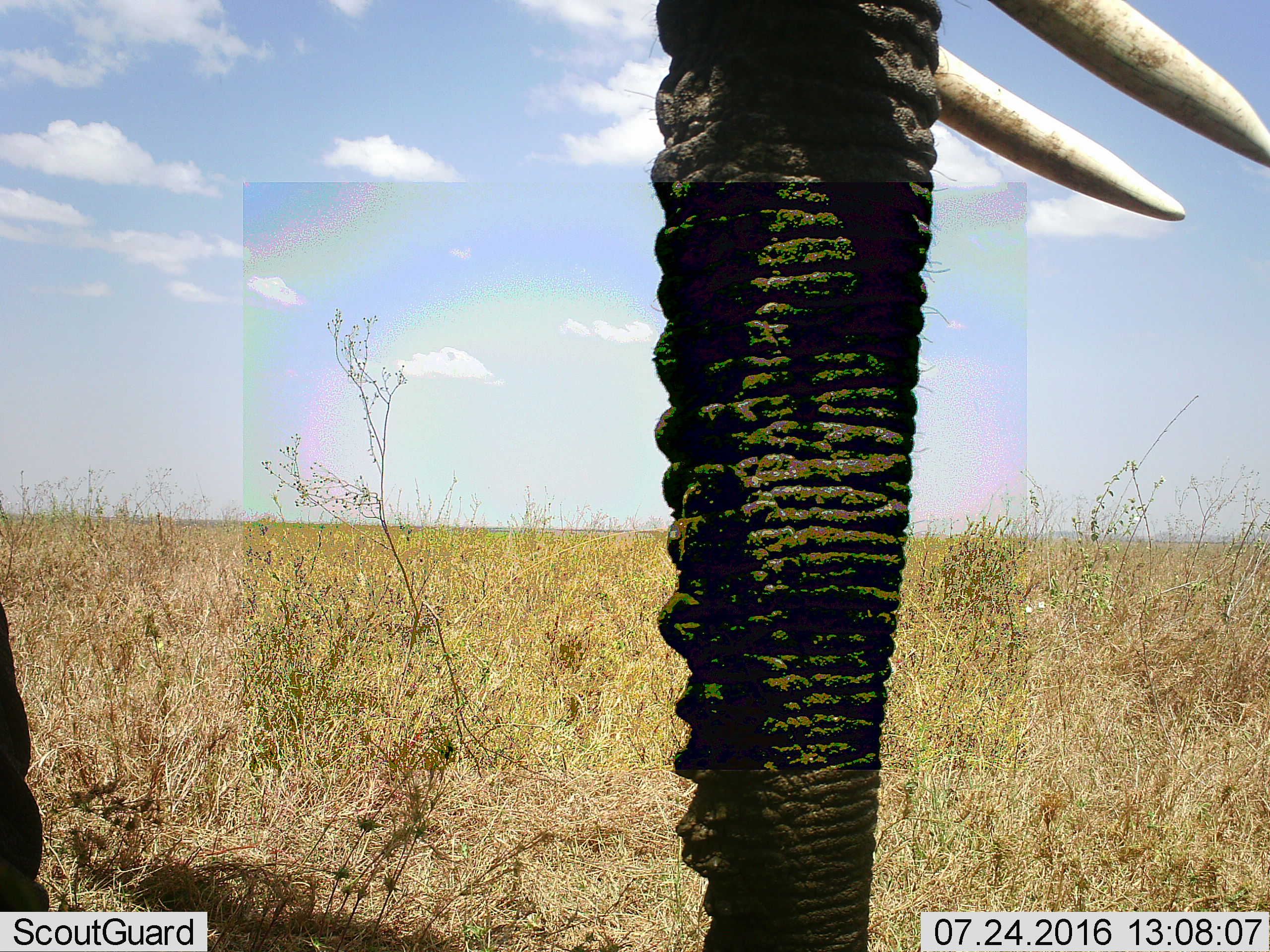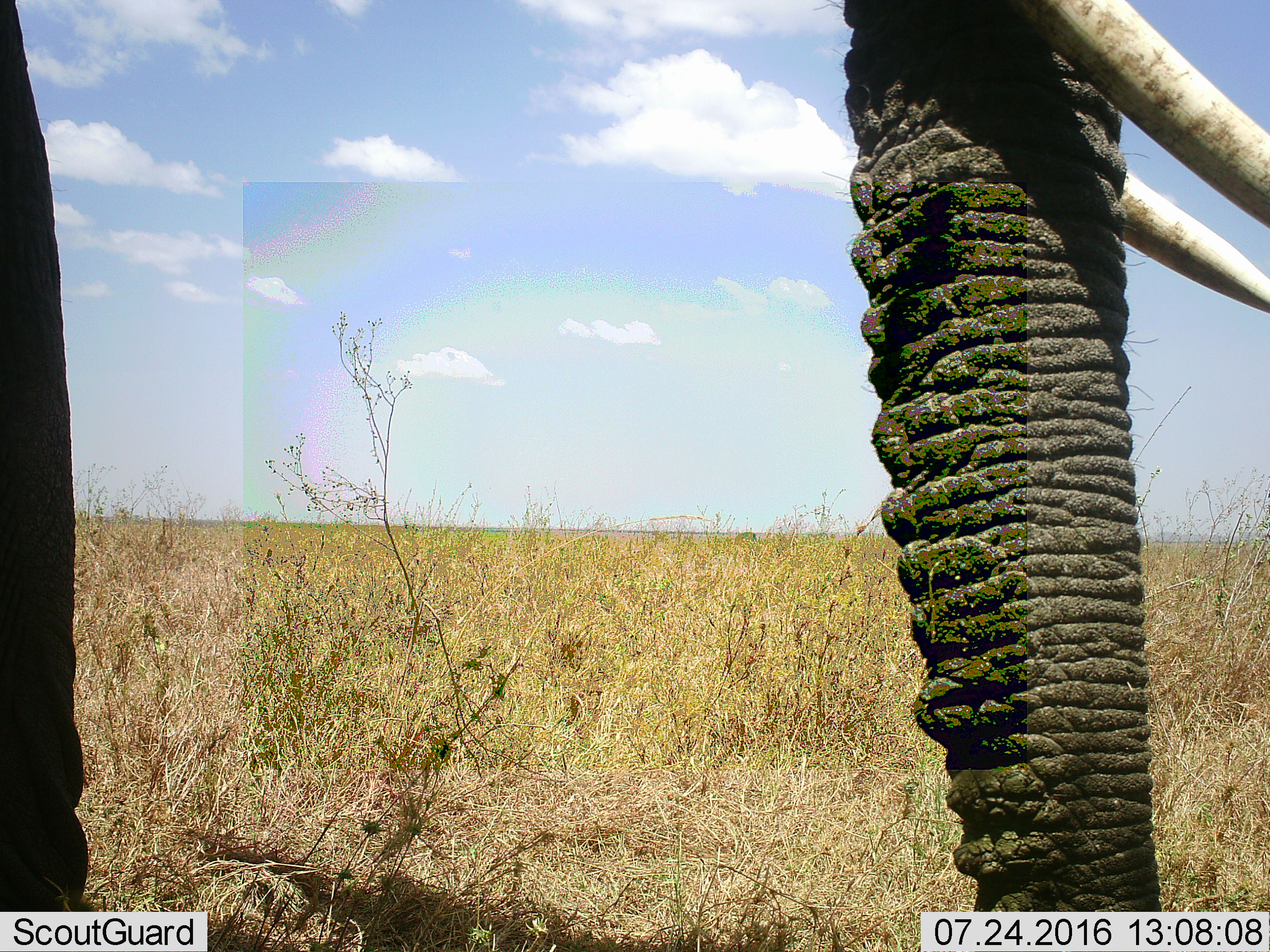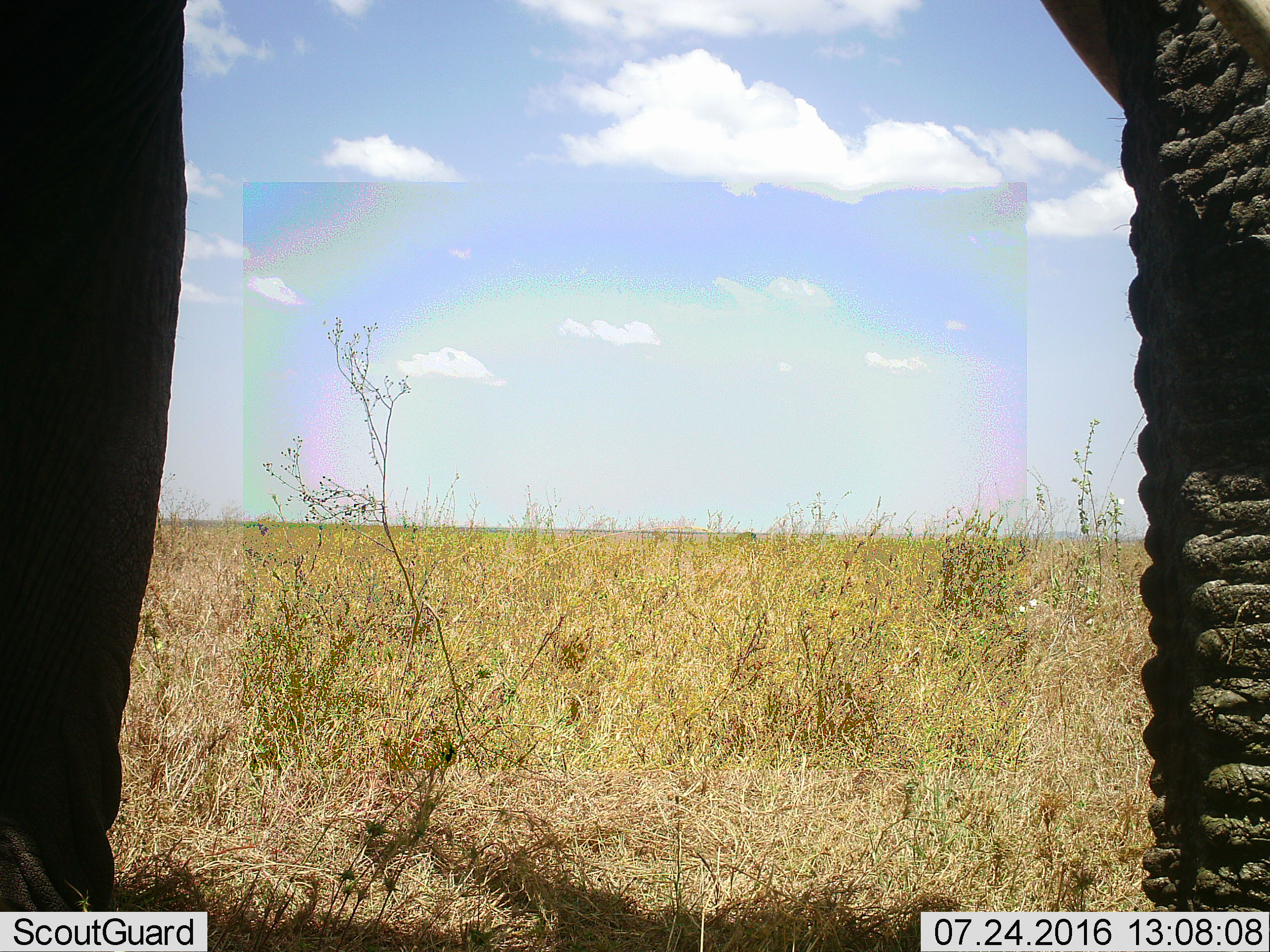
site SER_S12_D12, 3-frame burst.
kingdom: Animalia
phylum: Chordata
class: Mammalia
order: Proboscidea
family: Elephantidae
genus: Loxodonta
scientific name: Loxodonta africana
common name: african bush elephant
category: elephant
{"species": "elephant (african bush elephant) (Loxodonta africana)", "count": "1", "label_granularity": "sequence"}